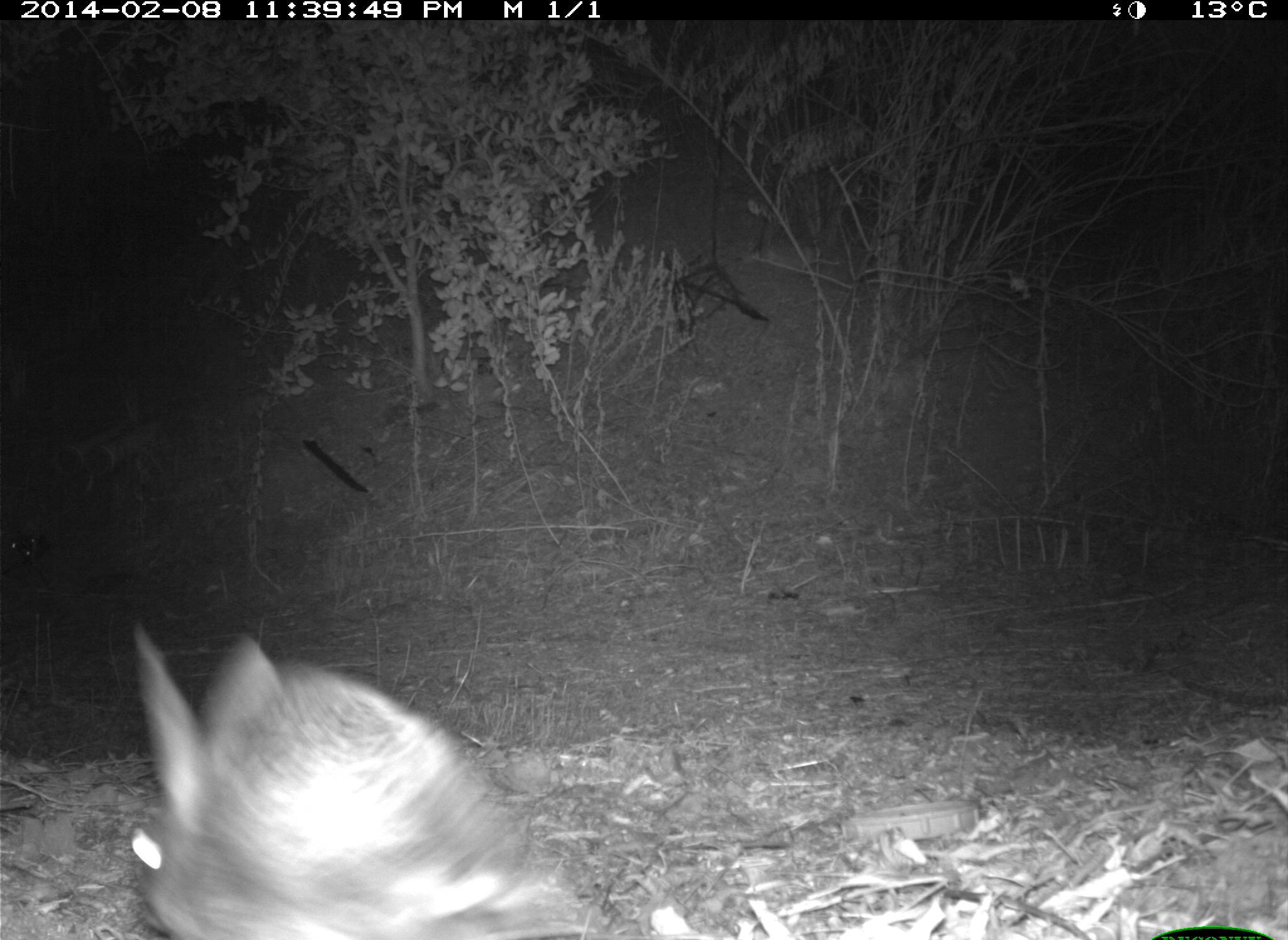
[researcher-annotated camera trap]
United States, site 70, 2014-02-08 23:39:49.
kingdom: Animalia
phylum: Chordata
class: Mammalia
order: Lagomorpha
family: Leporidae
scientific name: Leporidae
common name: rabbits and hares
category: rabbit